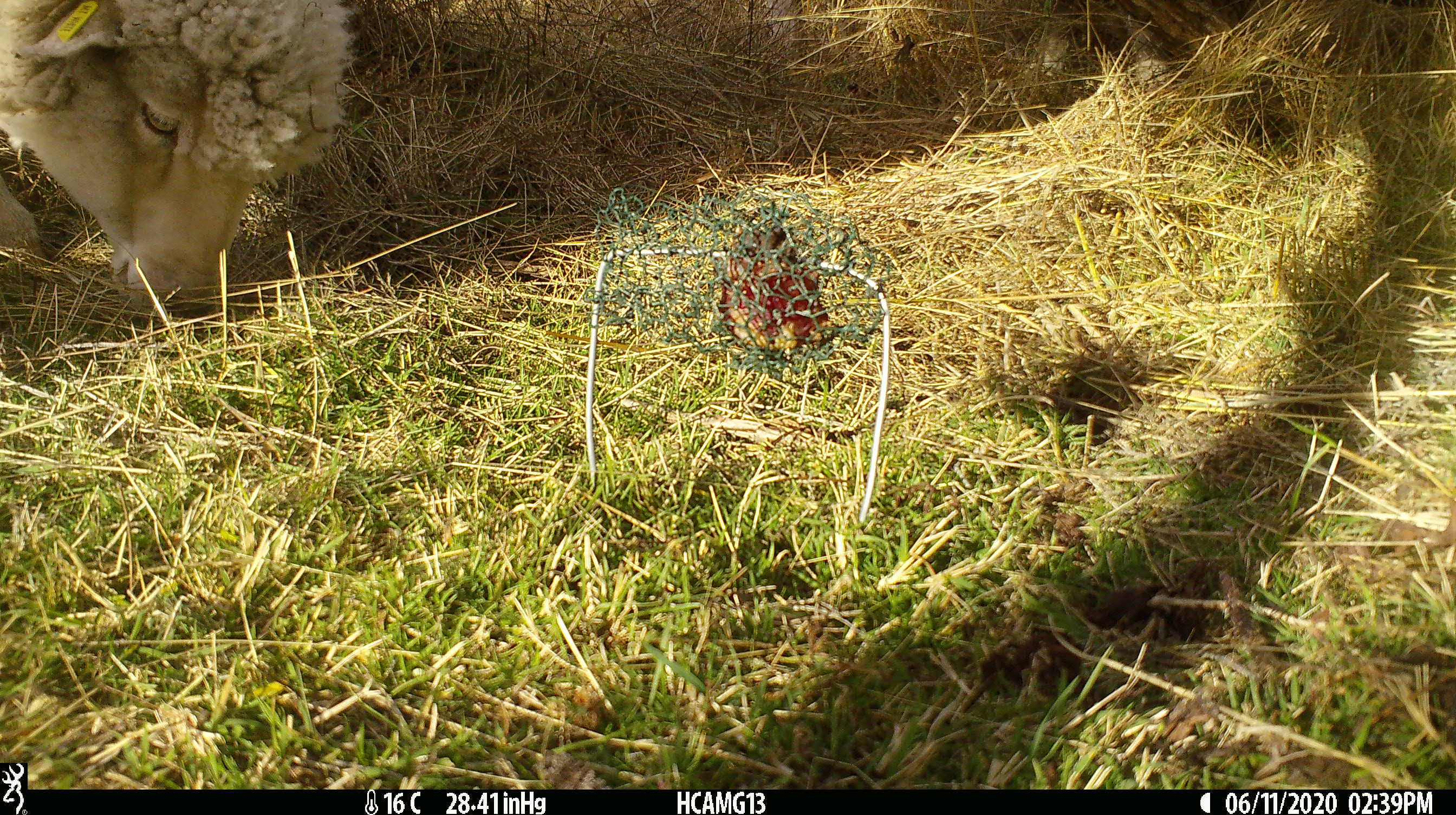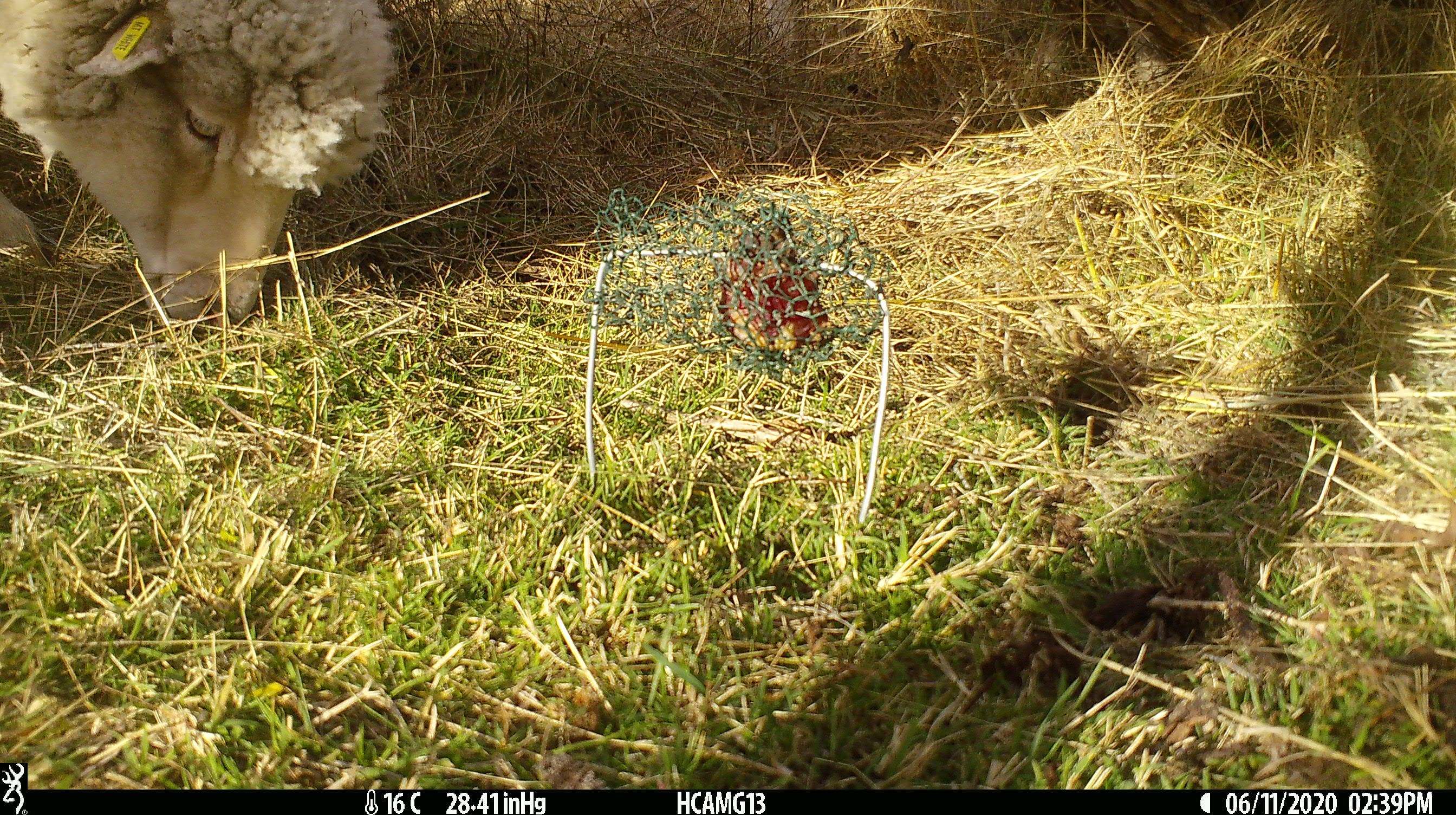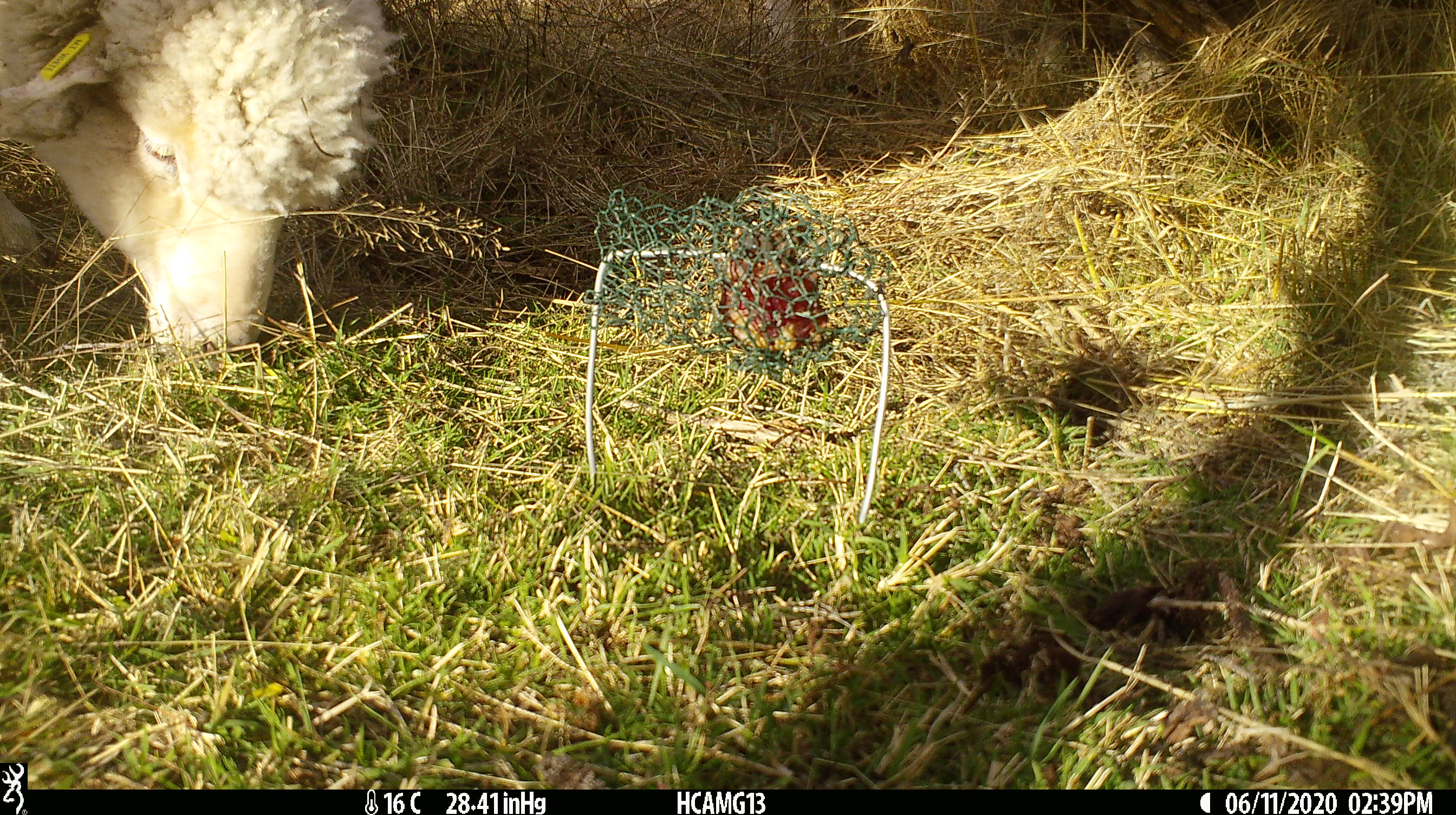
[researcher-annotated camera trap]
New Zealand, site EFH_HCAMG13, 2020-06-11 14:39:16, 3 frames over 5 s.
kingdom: Animalia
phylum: Chordata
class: Mammalia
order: Artiodactyla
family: Bovidae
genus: Ovis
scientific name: Ovis aries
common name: domestic sheep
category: sheep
Sheep (domestic sheep) (Ovis aries).